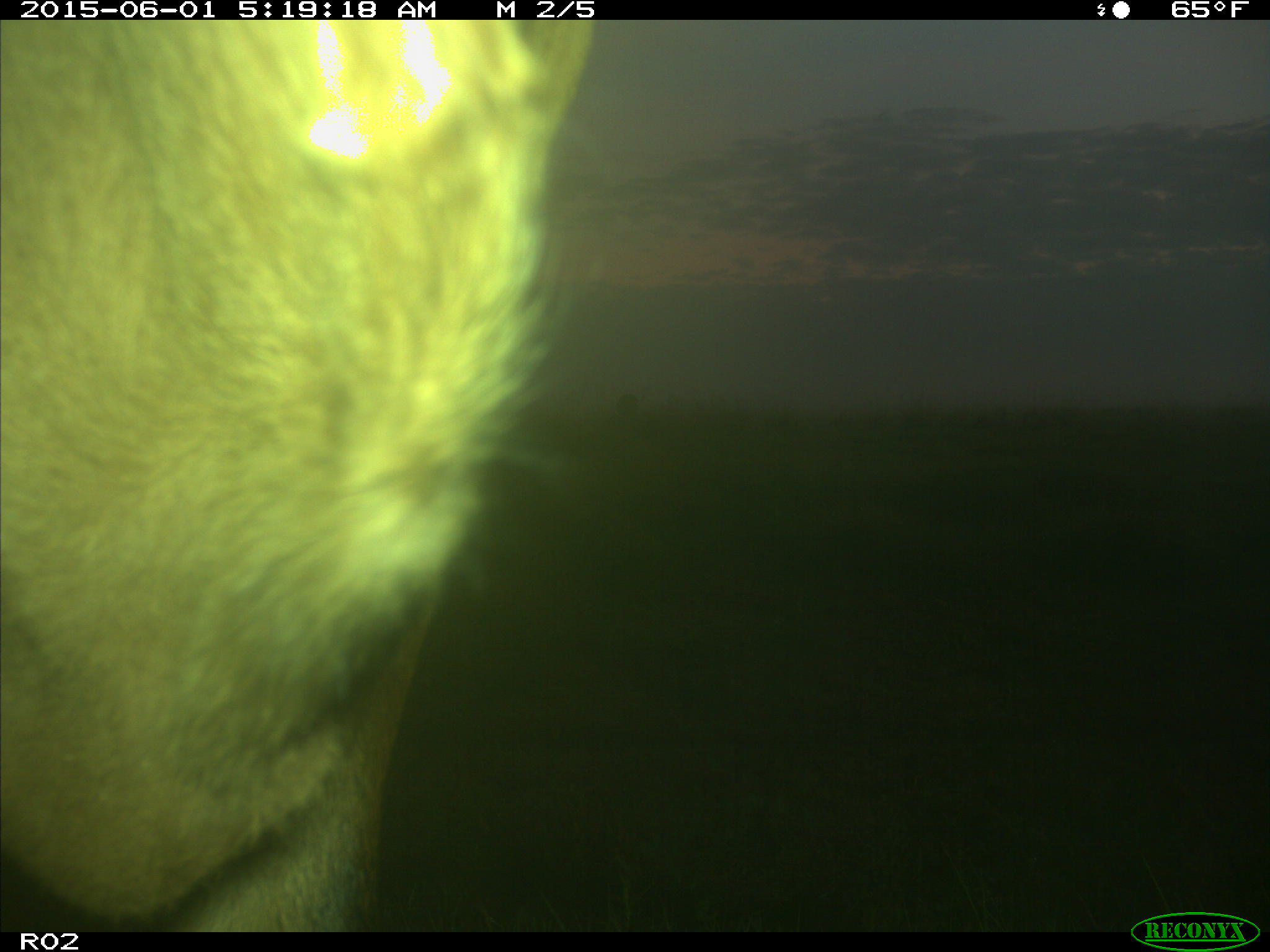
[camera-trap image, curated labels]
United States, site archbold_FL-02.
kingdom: Animalia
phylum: Chordata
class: Mammalia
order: Artiodactyla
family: Bovidae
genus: Bos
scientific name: Bos taurus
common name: domestic cow